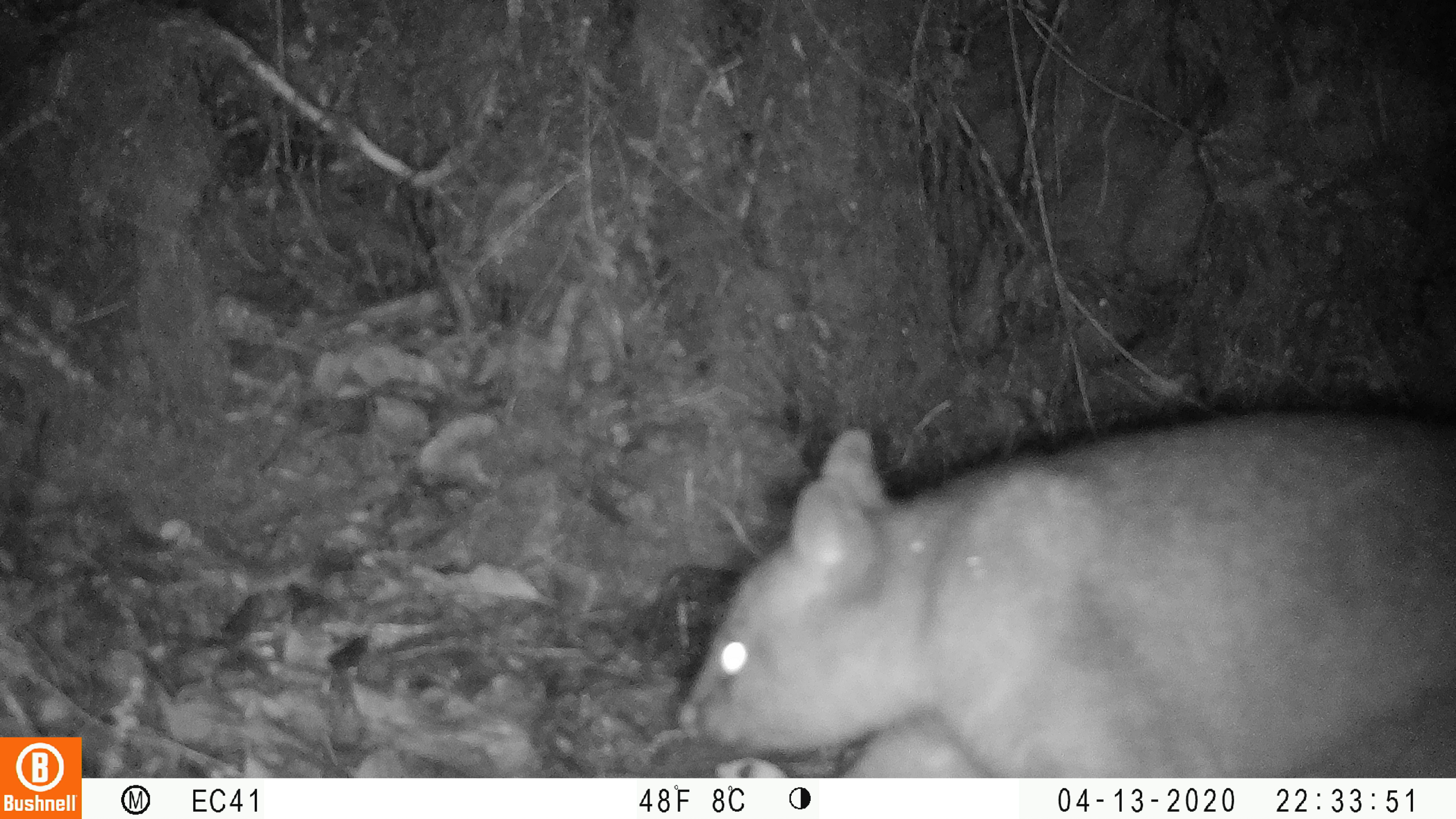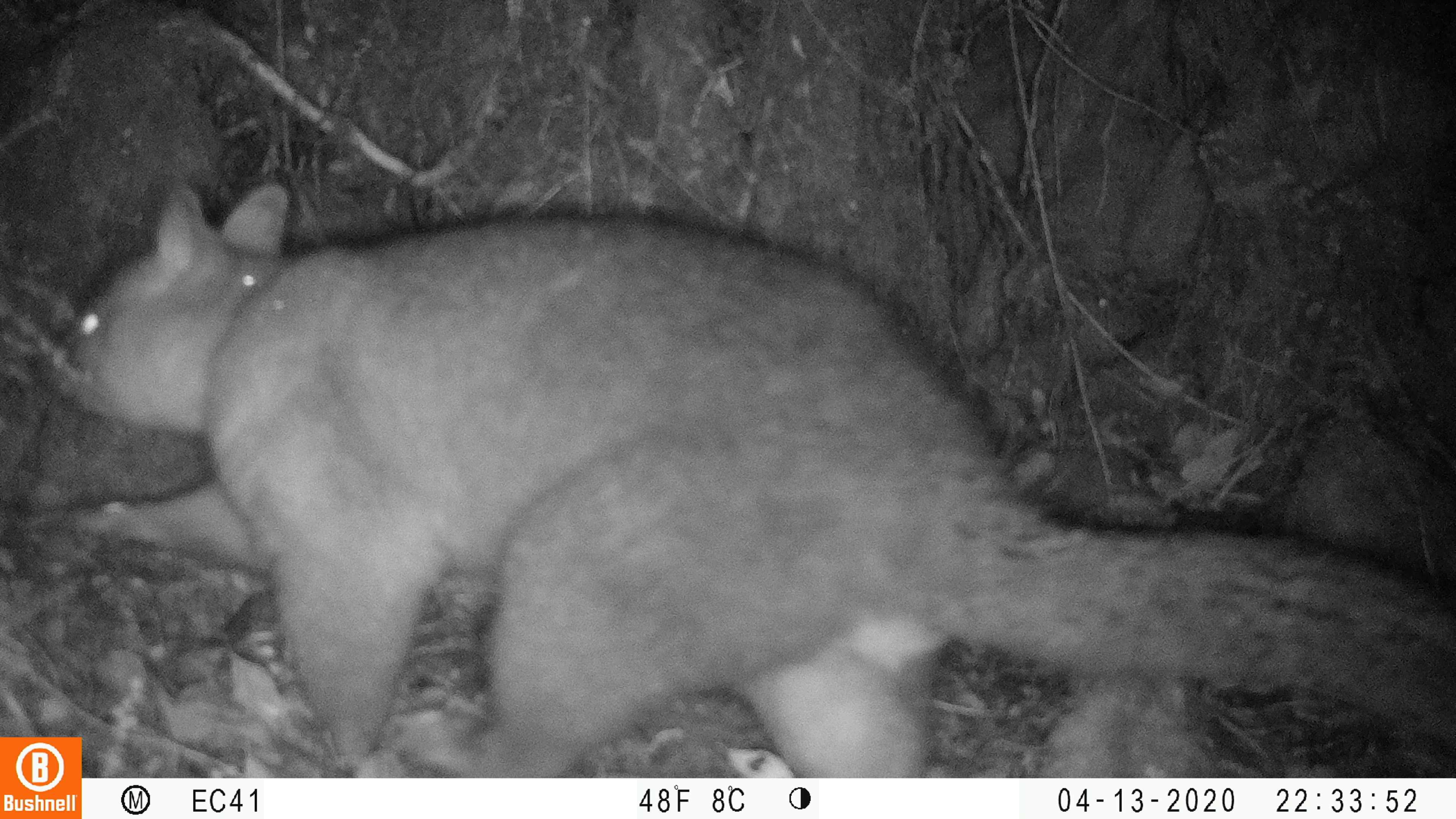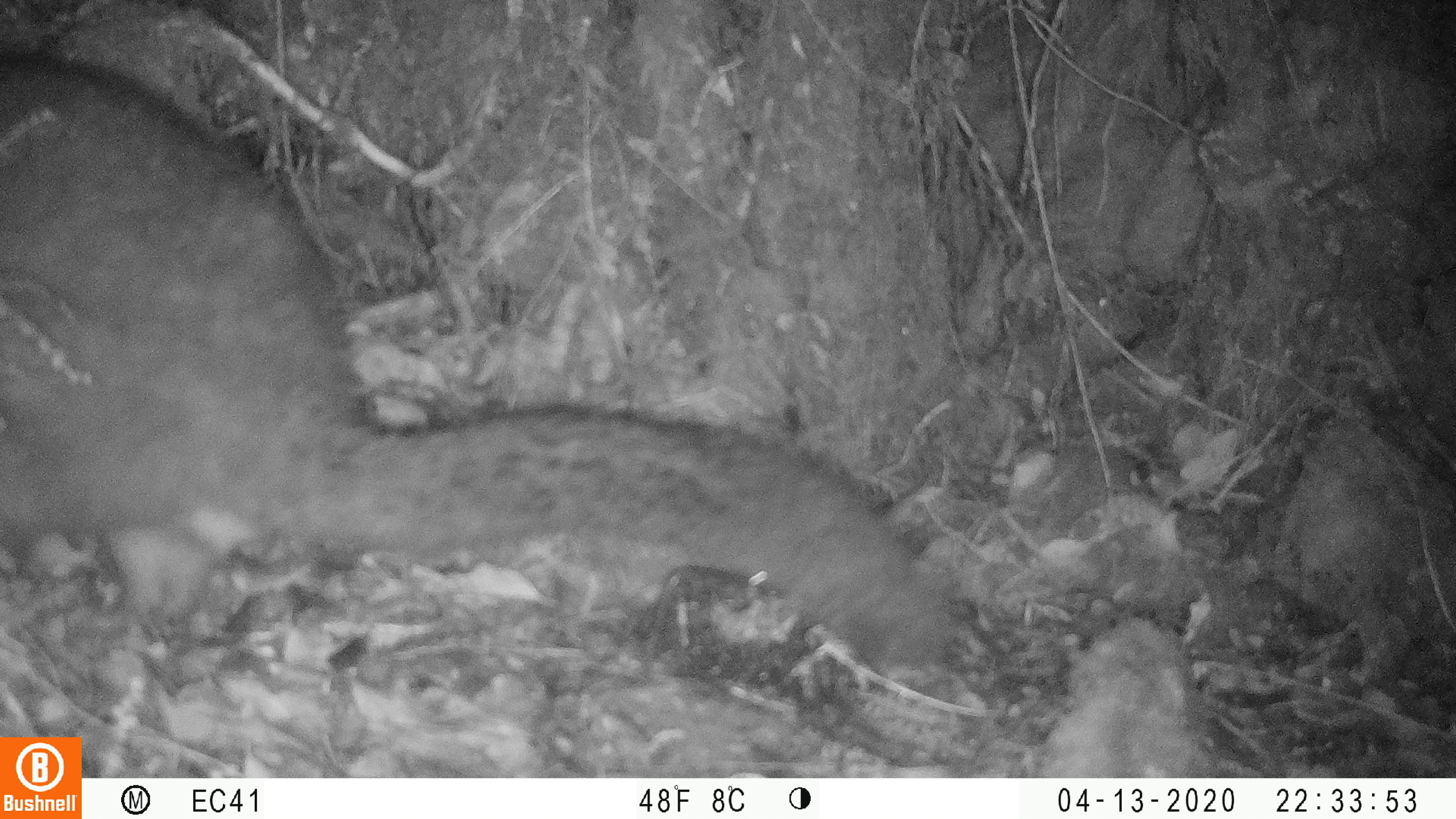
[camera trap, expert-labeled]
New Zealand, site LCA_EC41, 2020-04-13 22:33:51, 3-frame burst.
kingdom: Animalia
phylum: Chordata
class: Mammalia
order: Diprotodontia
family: Phalangeridae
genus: Trichosurus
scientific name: Trichosurus vulpecula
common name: common brushtail possum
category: possum